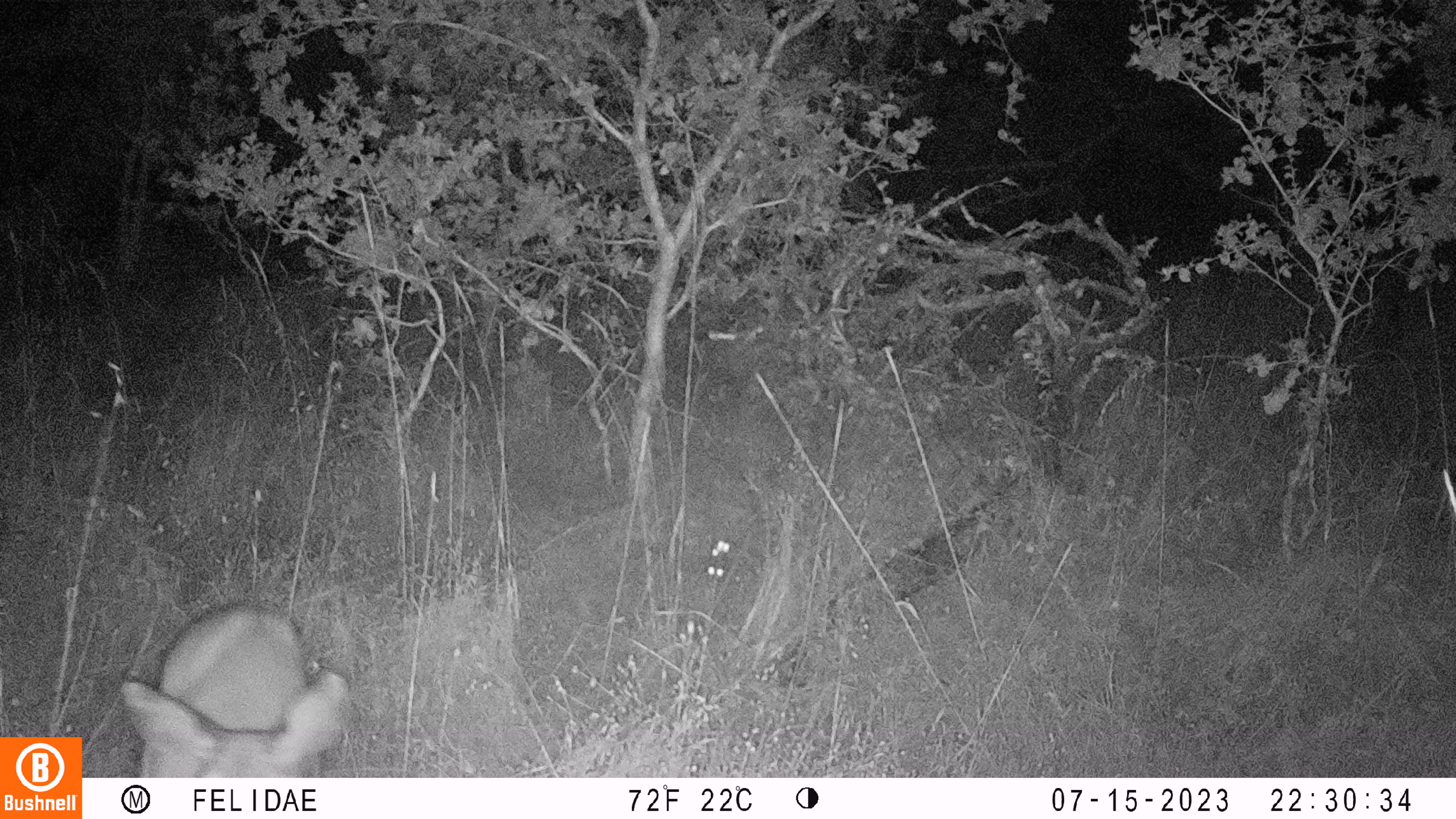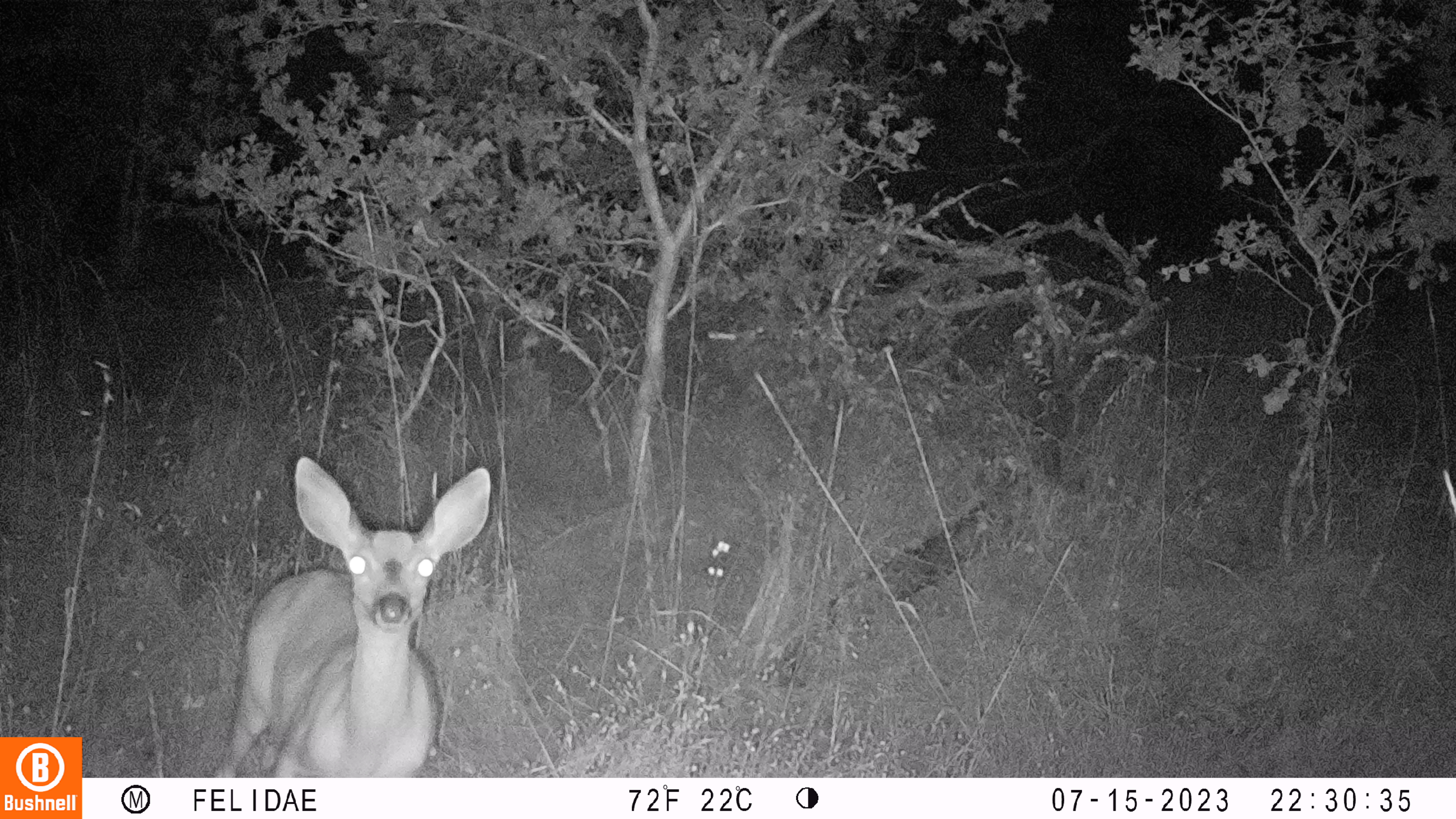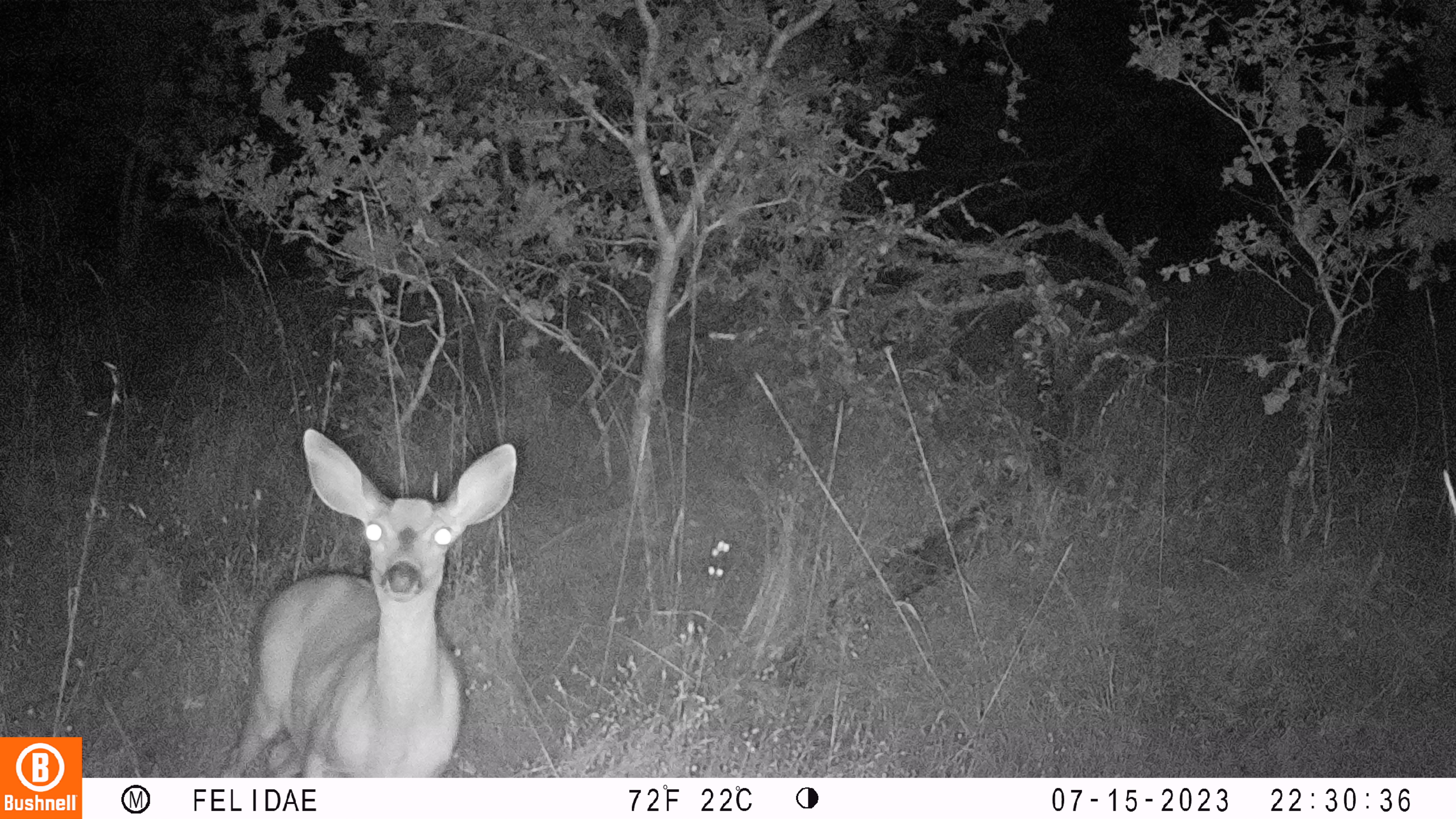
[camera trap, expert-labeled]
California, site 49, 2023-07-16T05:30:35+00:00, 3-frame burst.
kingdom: Animalia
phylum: Chordata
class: Mammalia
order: Artiodactyla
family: Cervidae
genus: Odocoileus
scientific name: Odocoileus hemionus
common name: mule deer